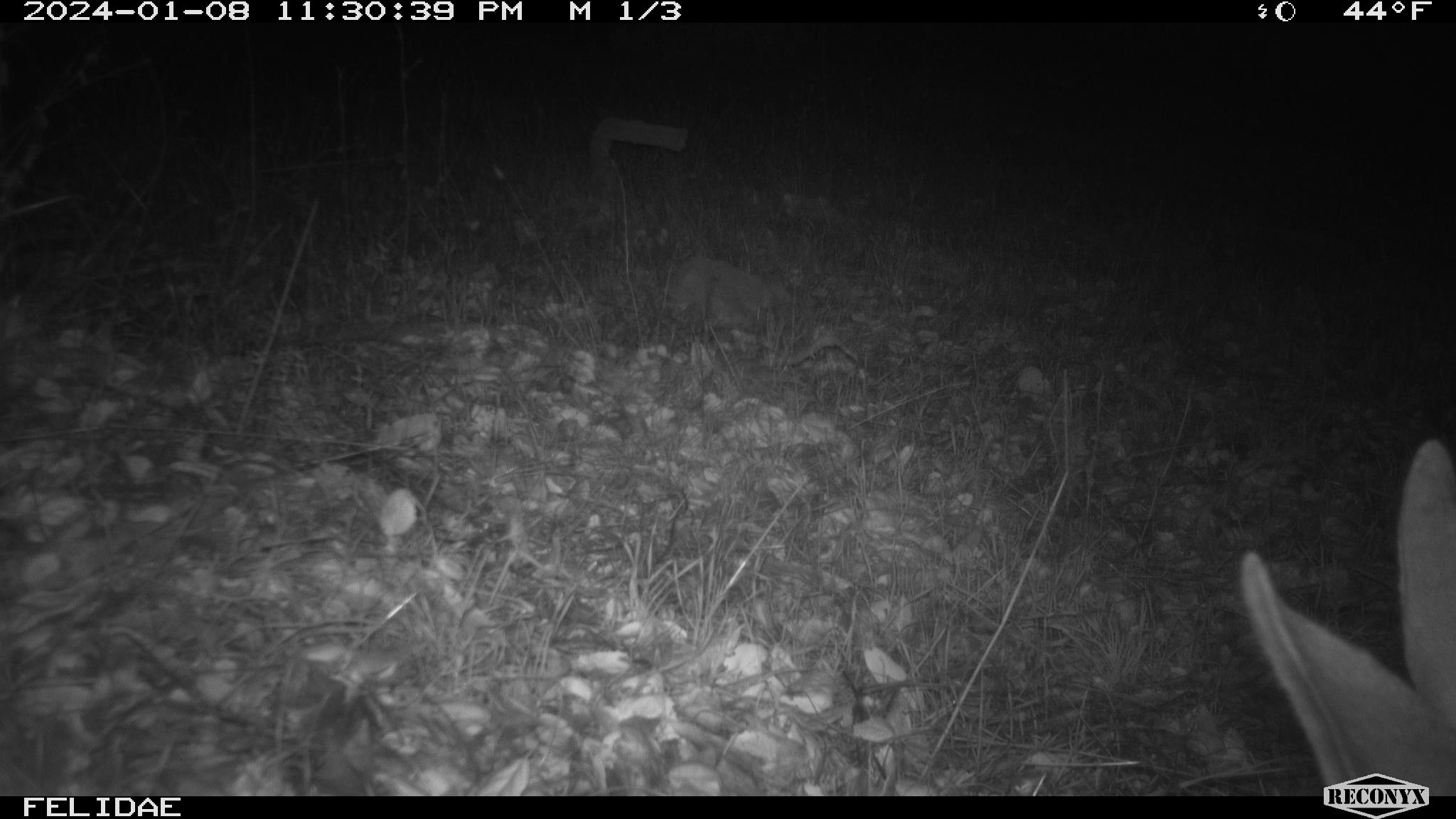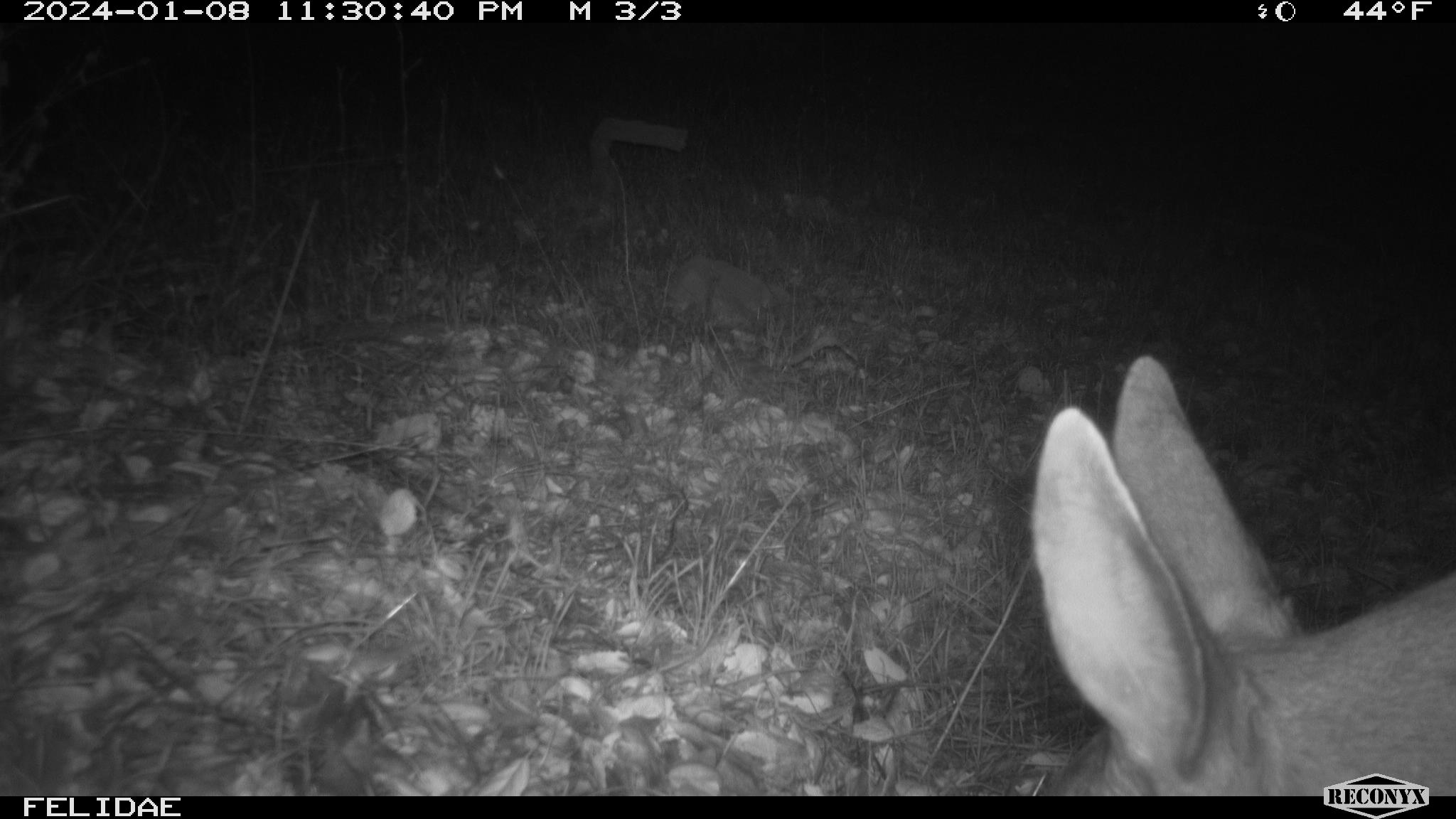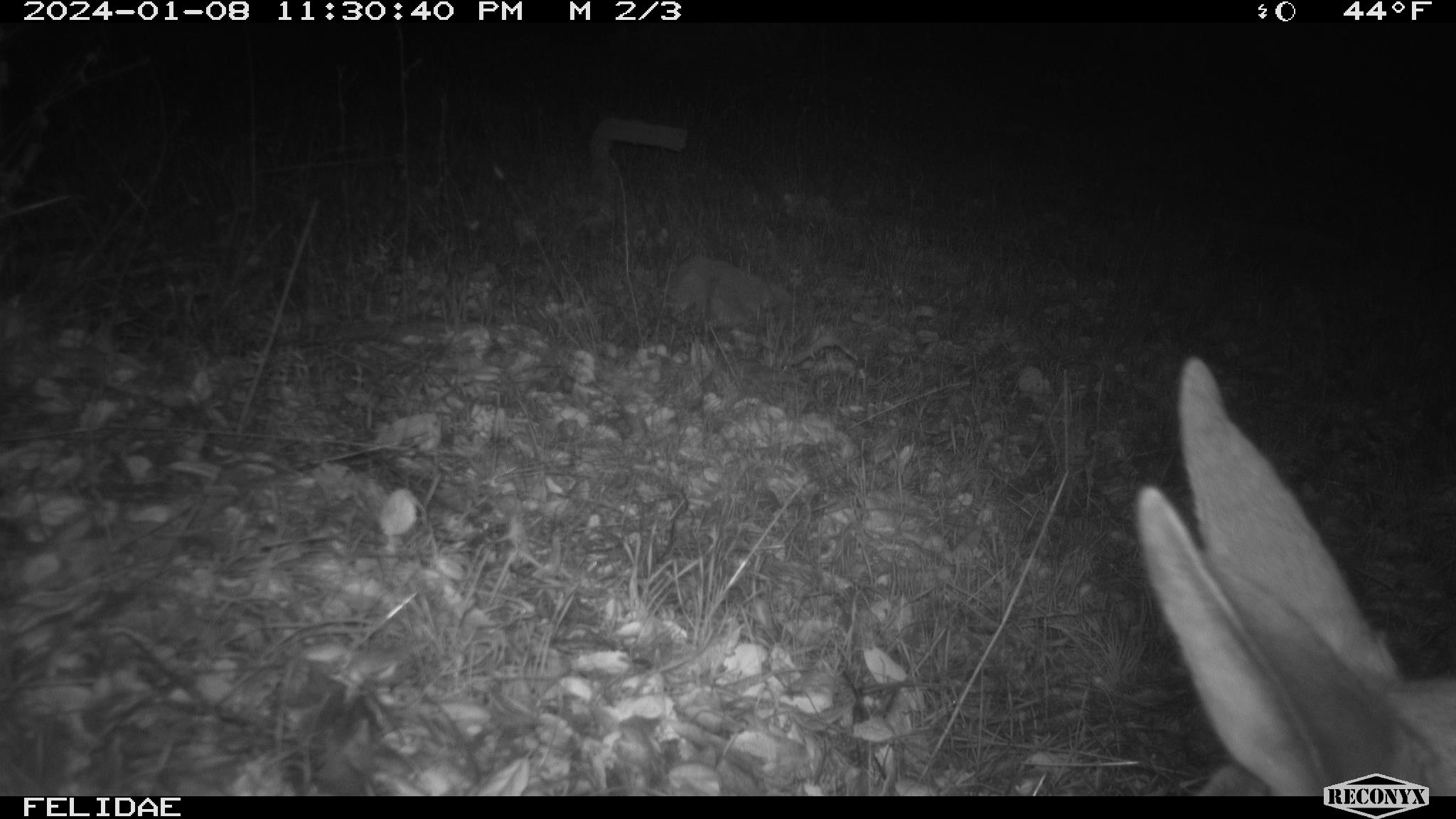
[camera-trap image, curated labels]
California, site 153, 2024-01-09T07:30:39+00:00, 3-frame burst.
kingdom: Animalia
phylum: Chordata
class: Mammalia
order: Artiodactyla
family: Cervidae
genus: Odocoileus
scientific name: Odocoileus hemionus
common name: mule deer